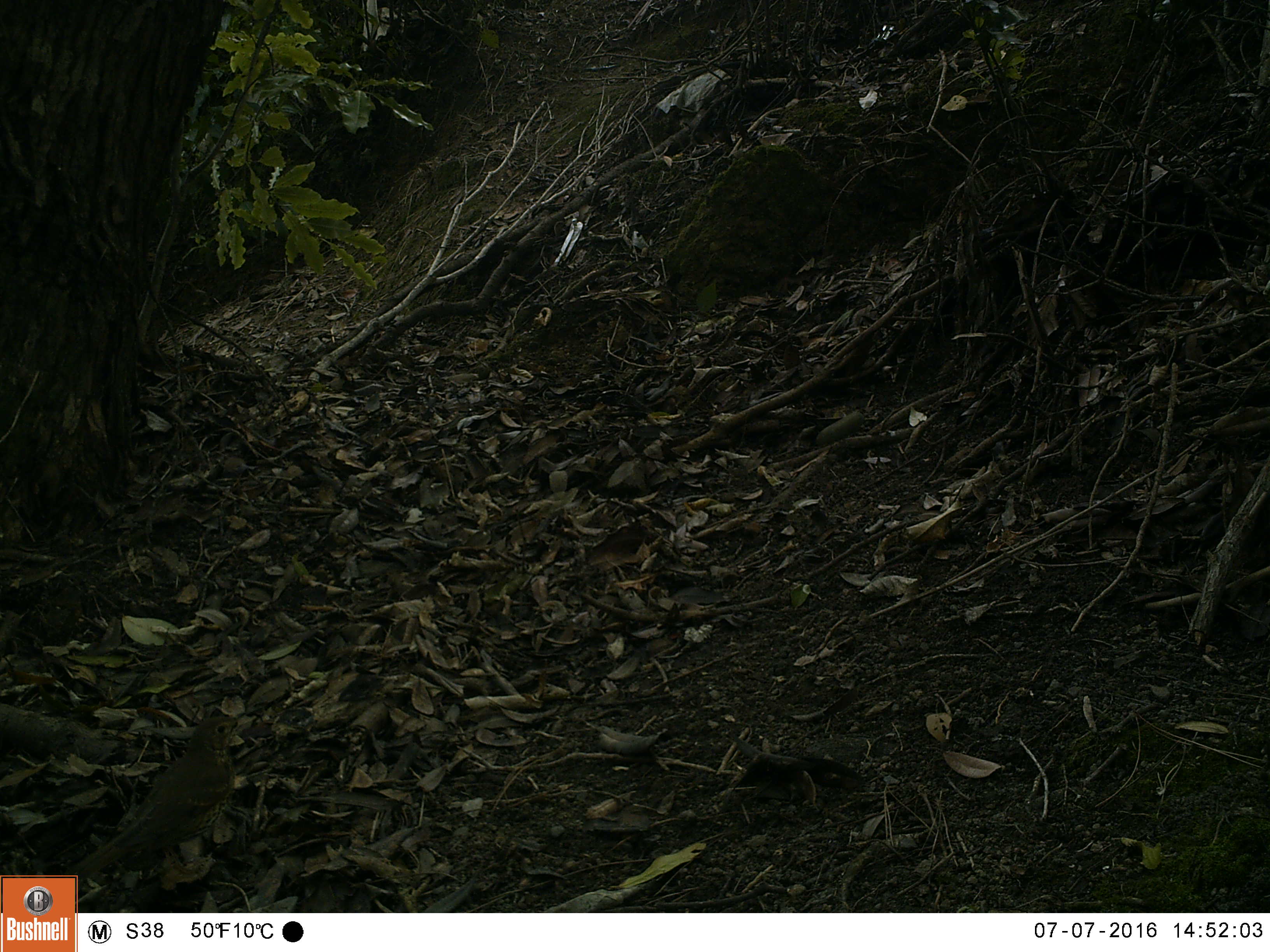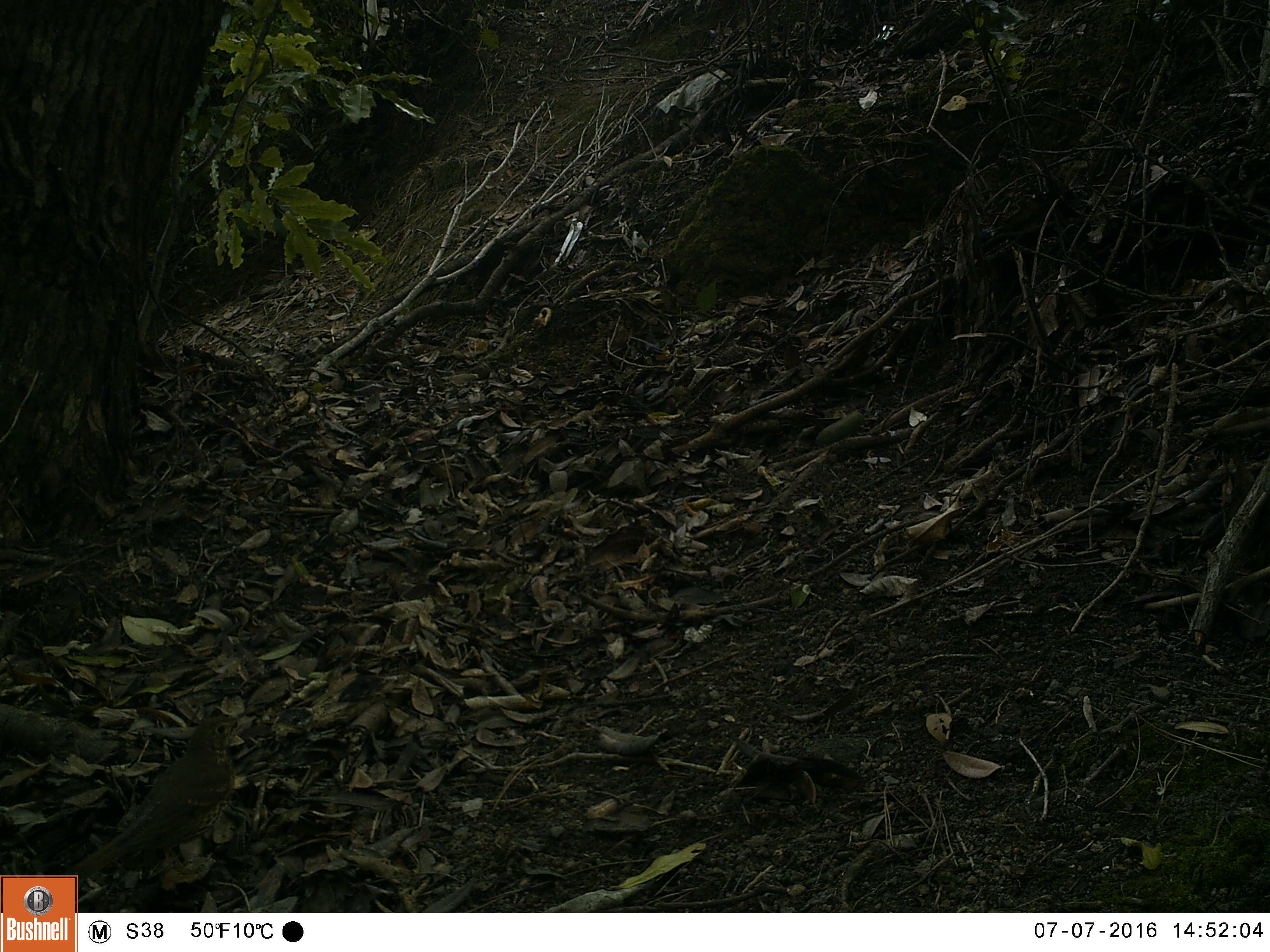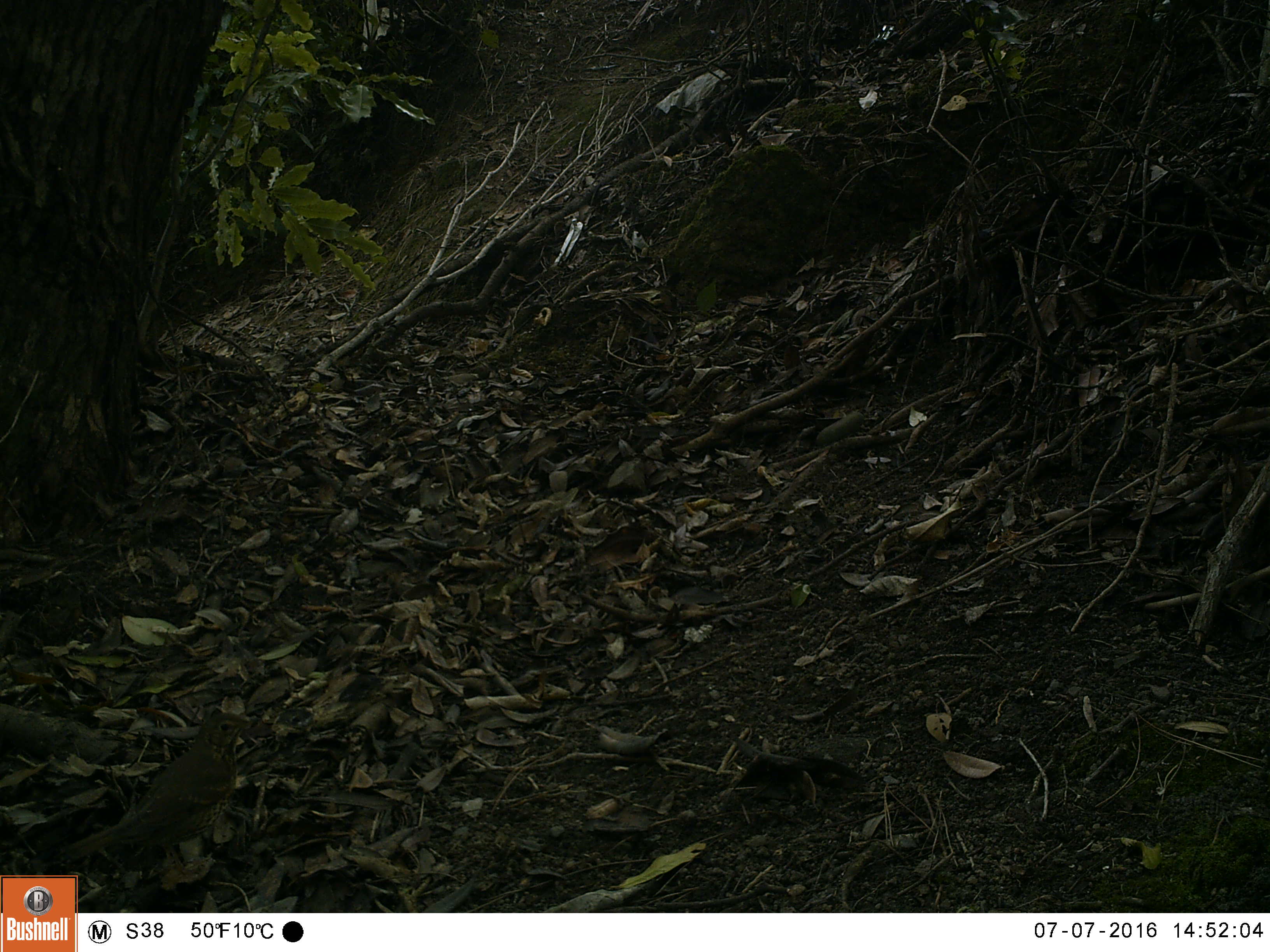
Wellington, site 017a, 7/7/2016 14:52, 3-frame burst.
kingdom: Animalia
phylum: Chordata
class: Aves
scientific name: Aves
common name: bird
Bird (Aves).